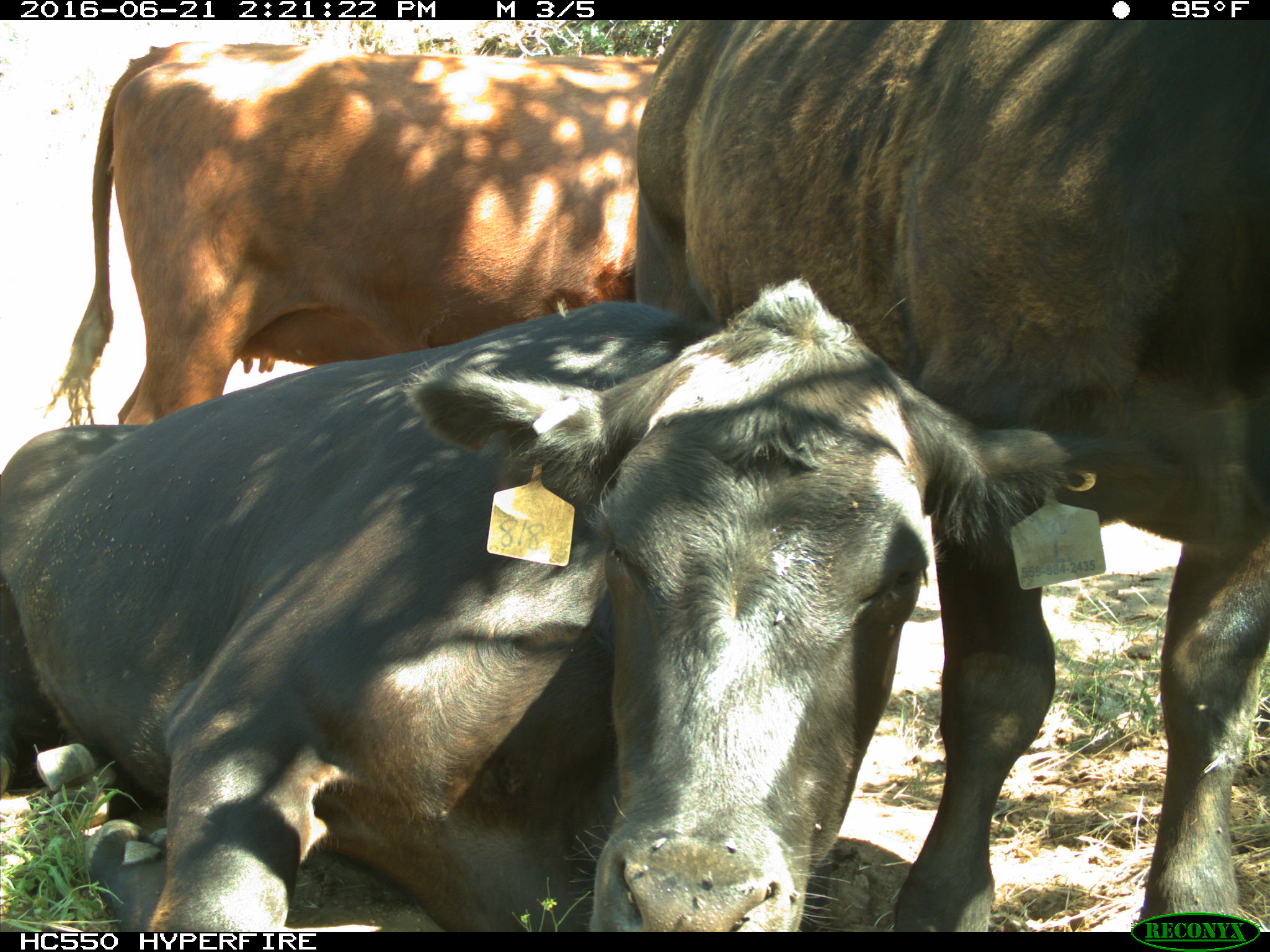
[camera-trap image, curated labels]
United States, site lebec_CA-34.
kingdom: Animalia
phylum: Chordata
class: Mammalia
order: Artiodactyla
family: Bovidae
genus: Bos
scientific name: Bos taurus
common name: domestic cow